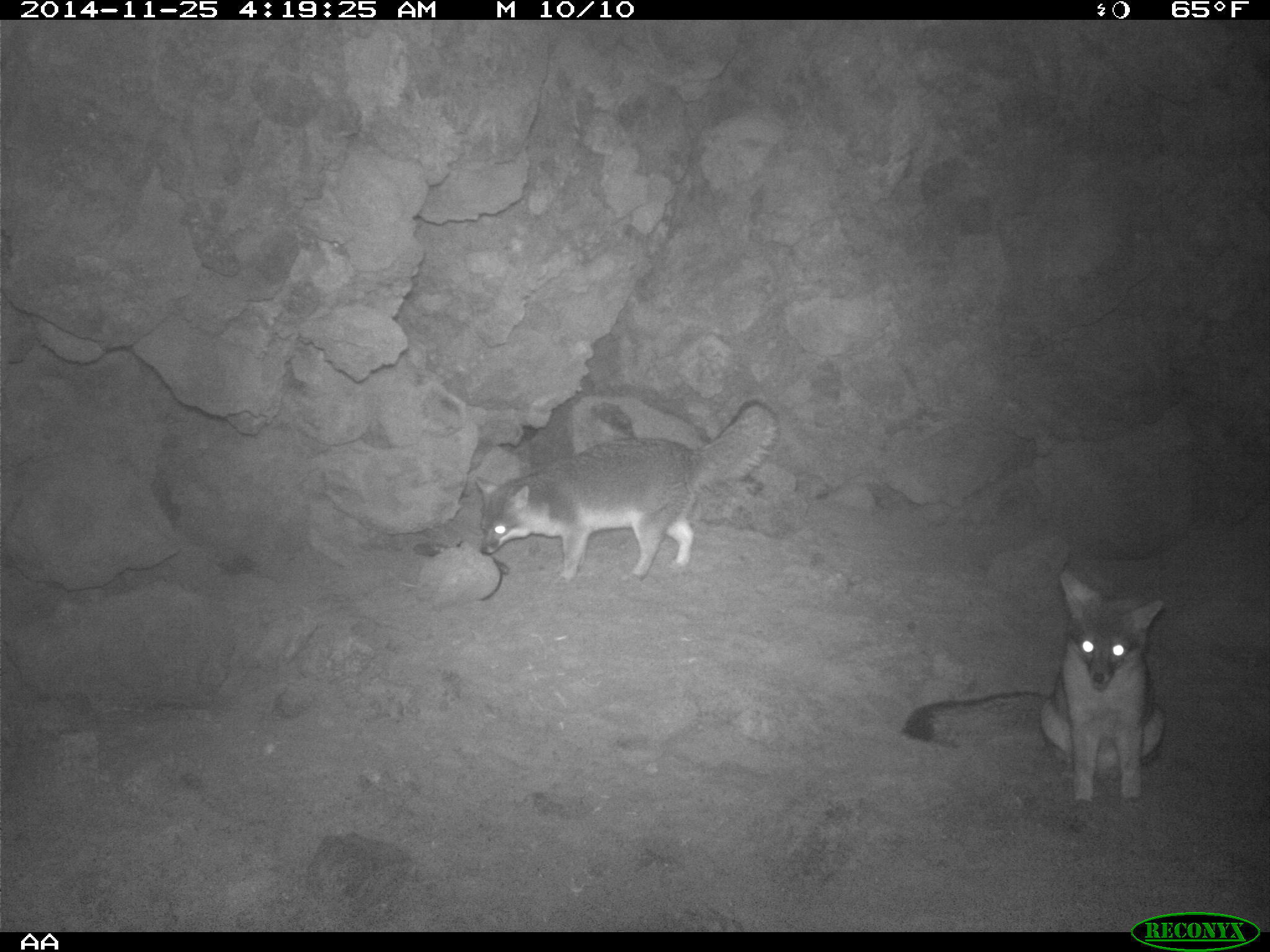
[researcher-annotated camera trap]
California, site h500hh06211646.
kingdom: Animalia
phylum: Chordata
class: Mammalia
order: Carnivora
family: Canidae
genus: Urocyon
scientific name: Urocyon littoralis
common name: island fox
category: fox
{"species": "fox (island fox) (Urocyon littoralis)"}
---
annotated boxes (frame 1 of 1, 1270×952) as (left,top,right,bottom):
fox: (901,572,1166,810); (475,397,778,584)